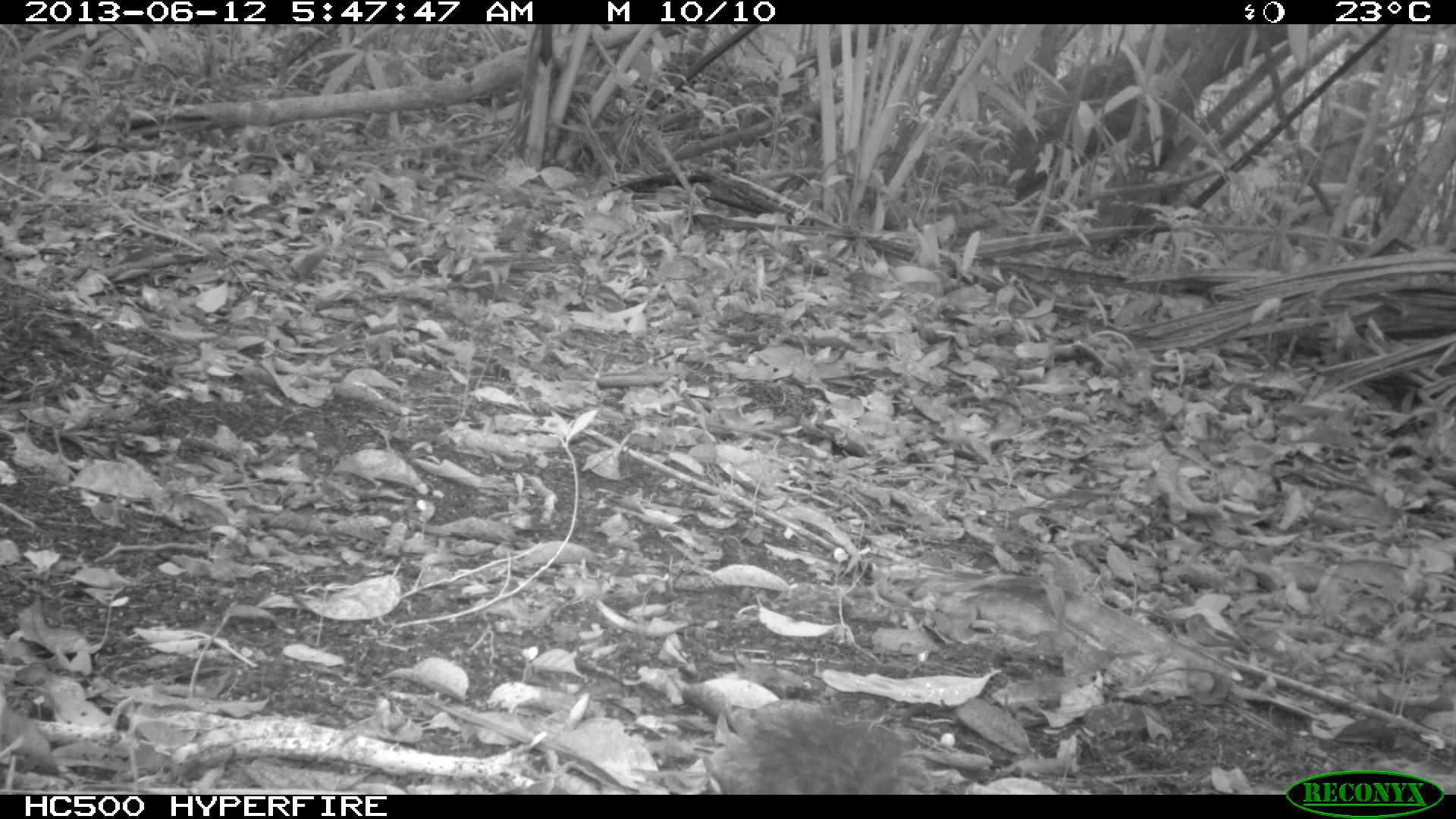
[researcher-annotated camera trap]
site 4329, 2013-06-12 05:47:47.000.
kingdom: Animalia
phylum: Chordata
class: Mammalia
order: Rodentia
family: Sciuridae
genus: Sciurus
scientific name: Sciurus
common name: squirrel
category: sciurus sp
Sciurus sp (squirrel) (Sciurus), count 1.